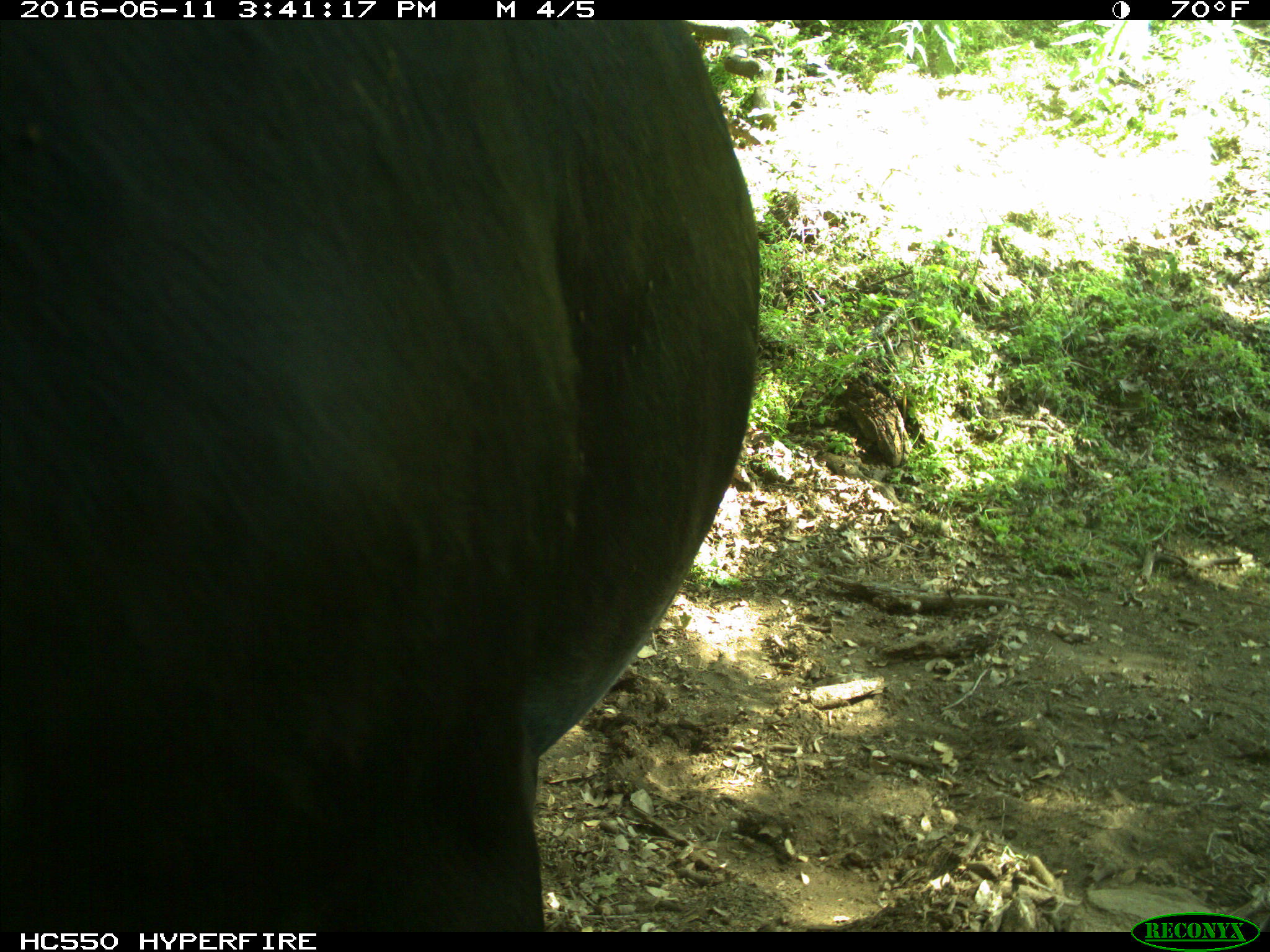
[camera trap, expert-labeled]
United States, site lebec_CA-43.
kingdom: Animalia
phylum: Chordata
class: Mammalia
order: Artiodactyla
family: Bovidae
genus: Bos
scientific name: Bos taurus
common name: domestic cow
Bos taurus (domestic cow).